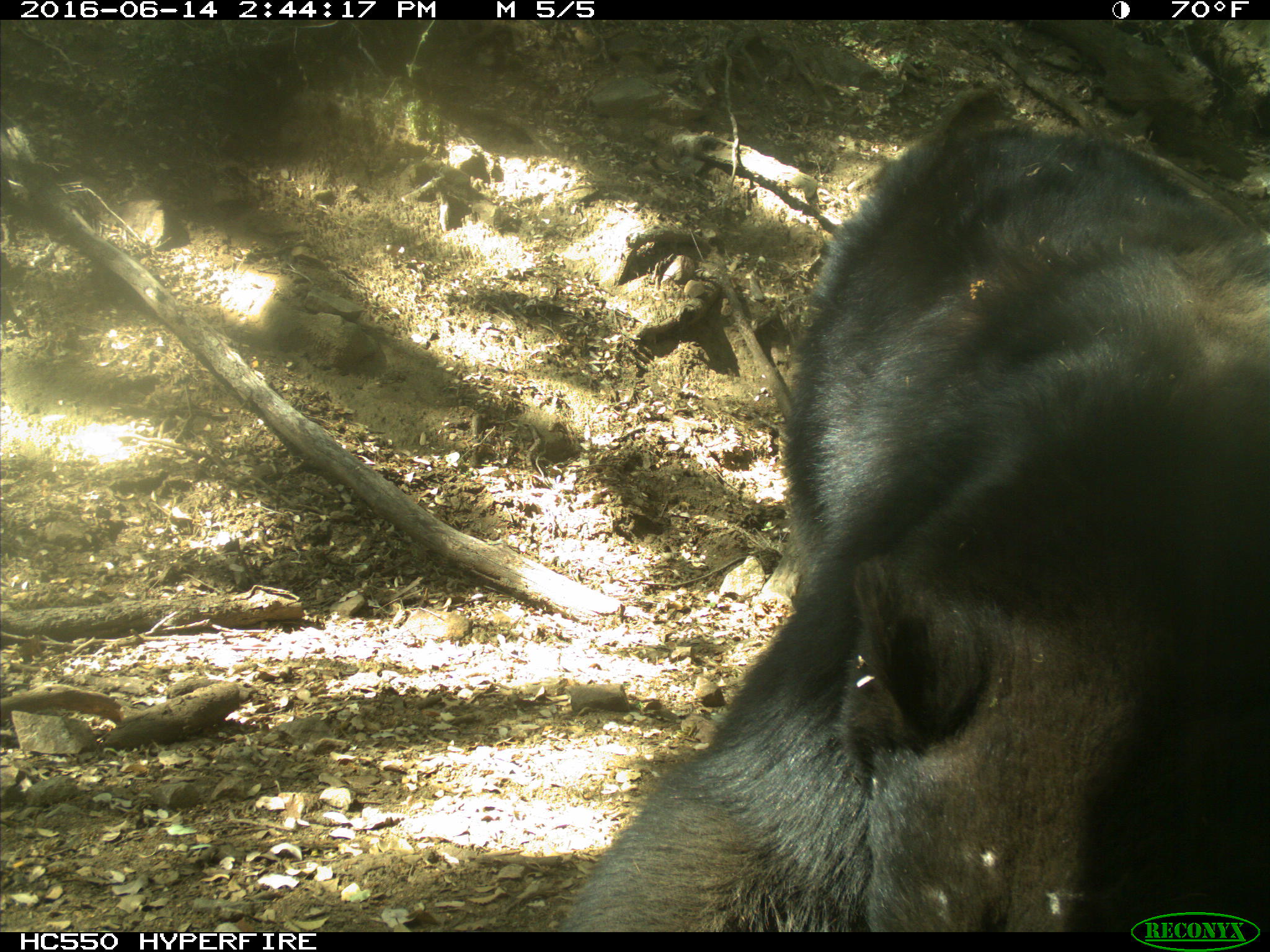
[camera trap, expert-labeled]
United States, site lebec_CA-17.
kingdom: Animalia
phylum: Chordata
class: Mammalia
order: Carnivora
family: Ursidae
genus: Ursus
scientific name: Ursus americanus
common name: american black bear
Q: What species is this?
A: Ursus americanus (american black bear).